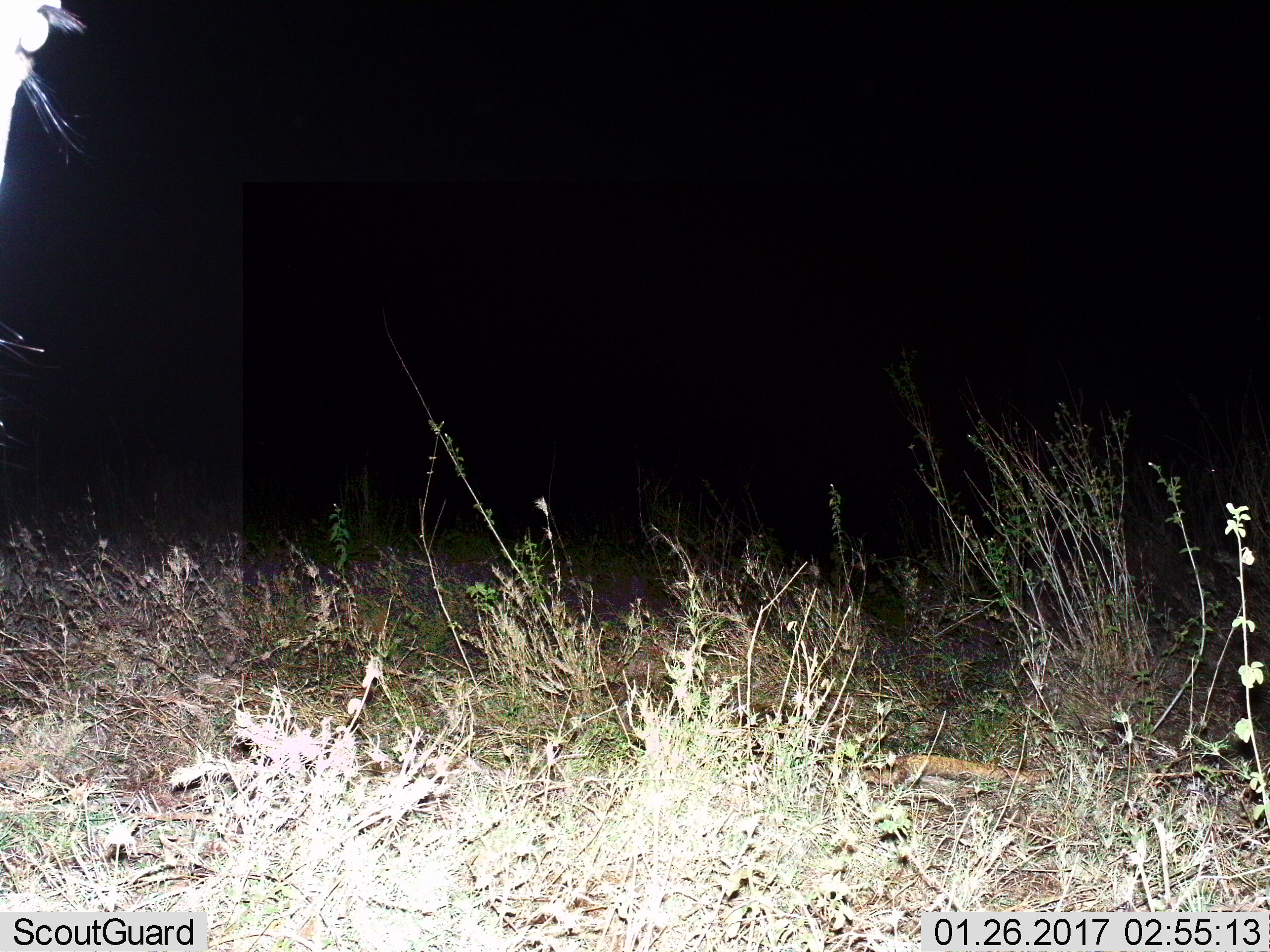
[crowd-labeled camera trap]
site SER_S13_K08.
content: unidentified animal